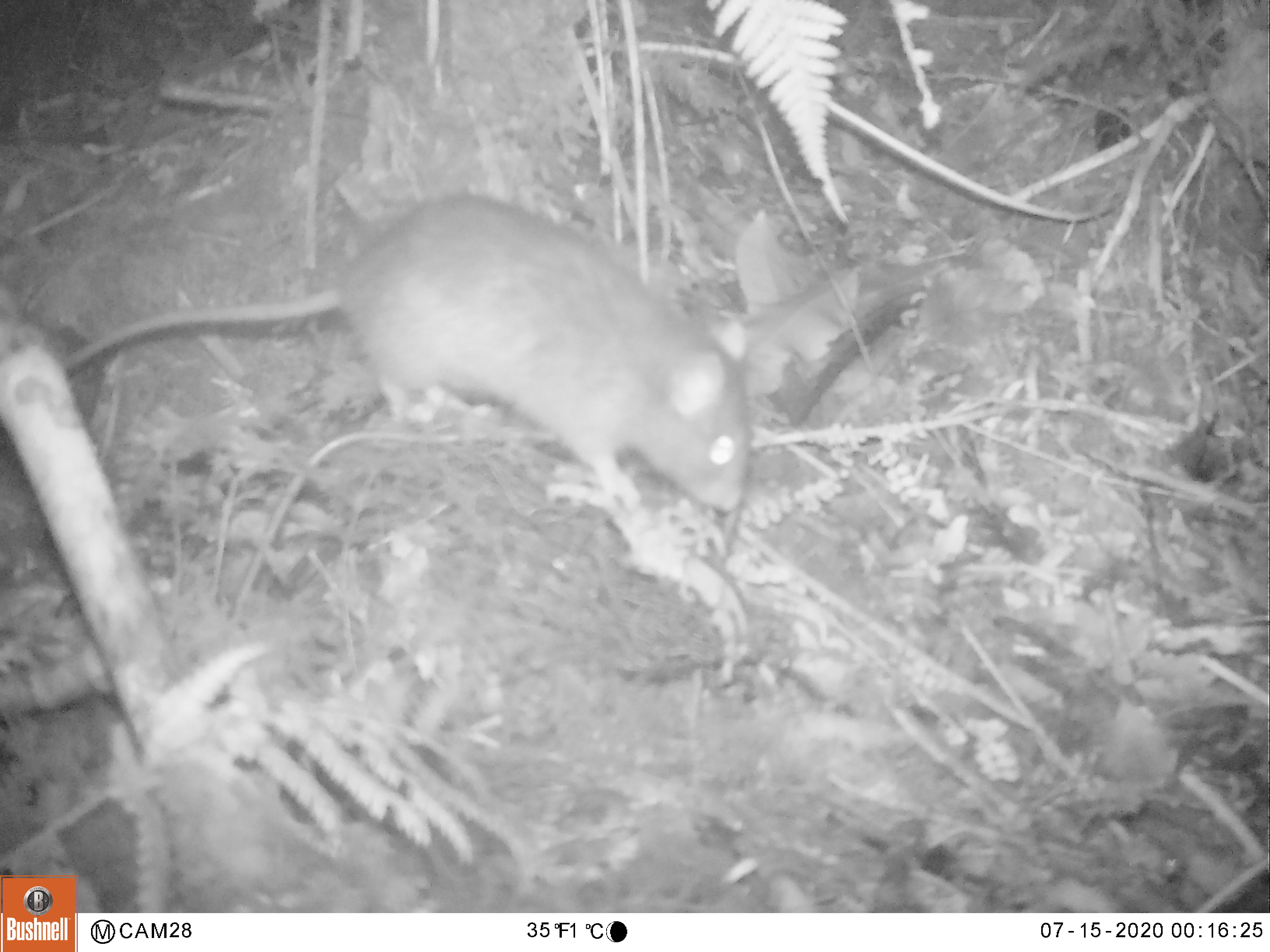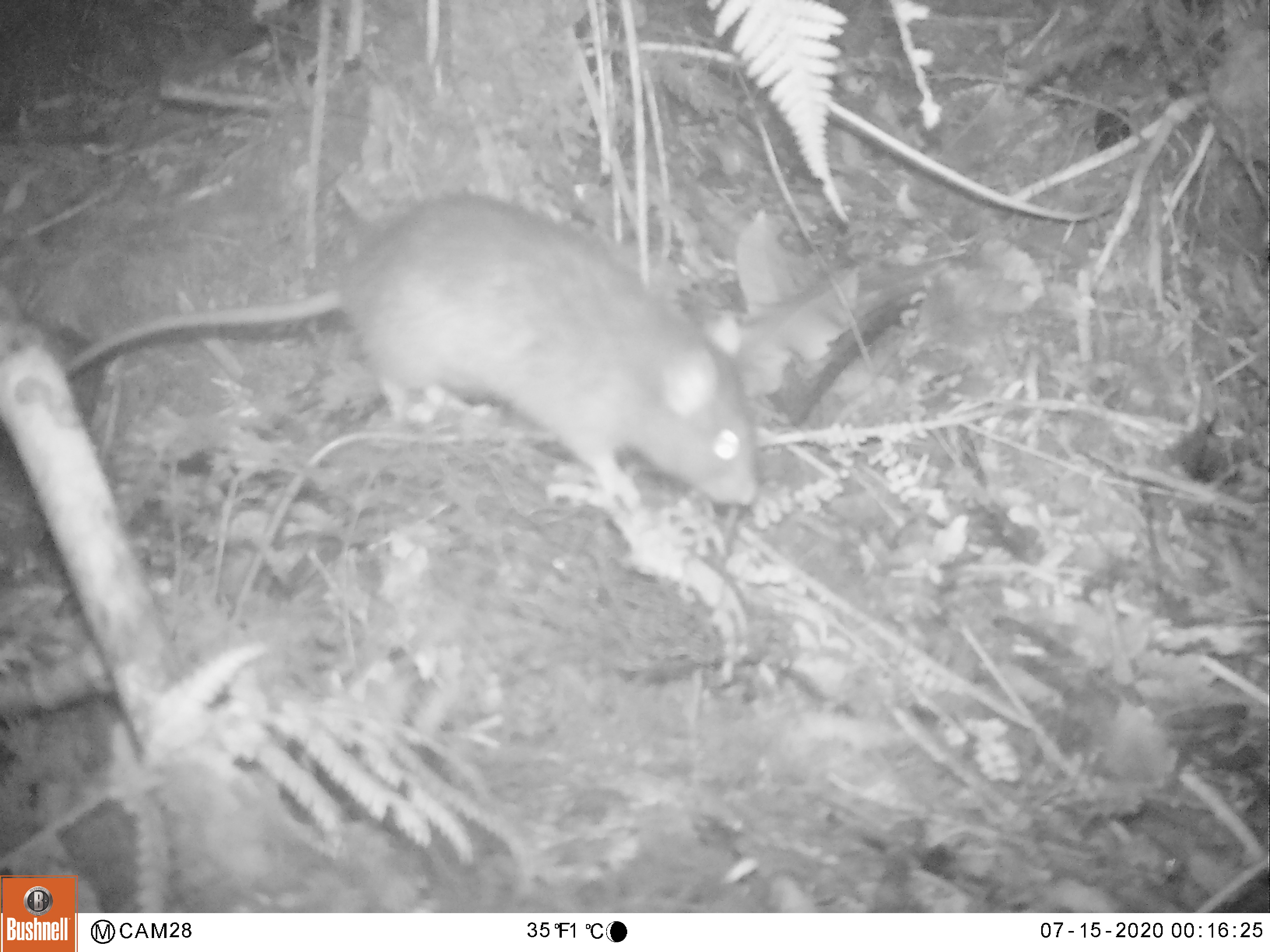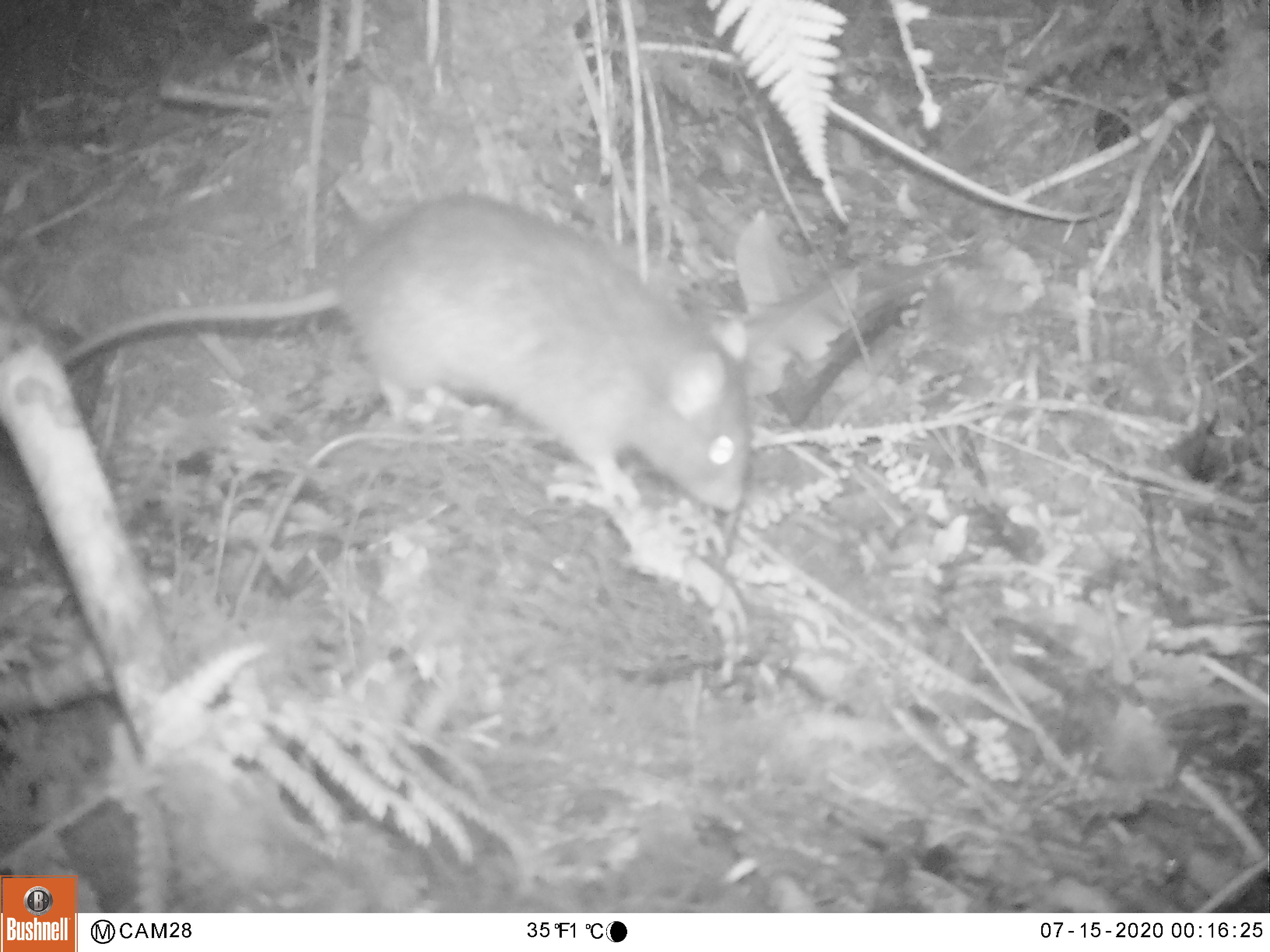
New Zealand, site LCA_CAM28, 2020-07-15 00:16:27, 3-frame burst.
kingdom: Animalia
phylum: Chordata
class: Mammalia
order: Rodentia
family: Muridae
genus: Rattus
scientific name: Rattus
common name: rat